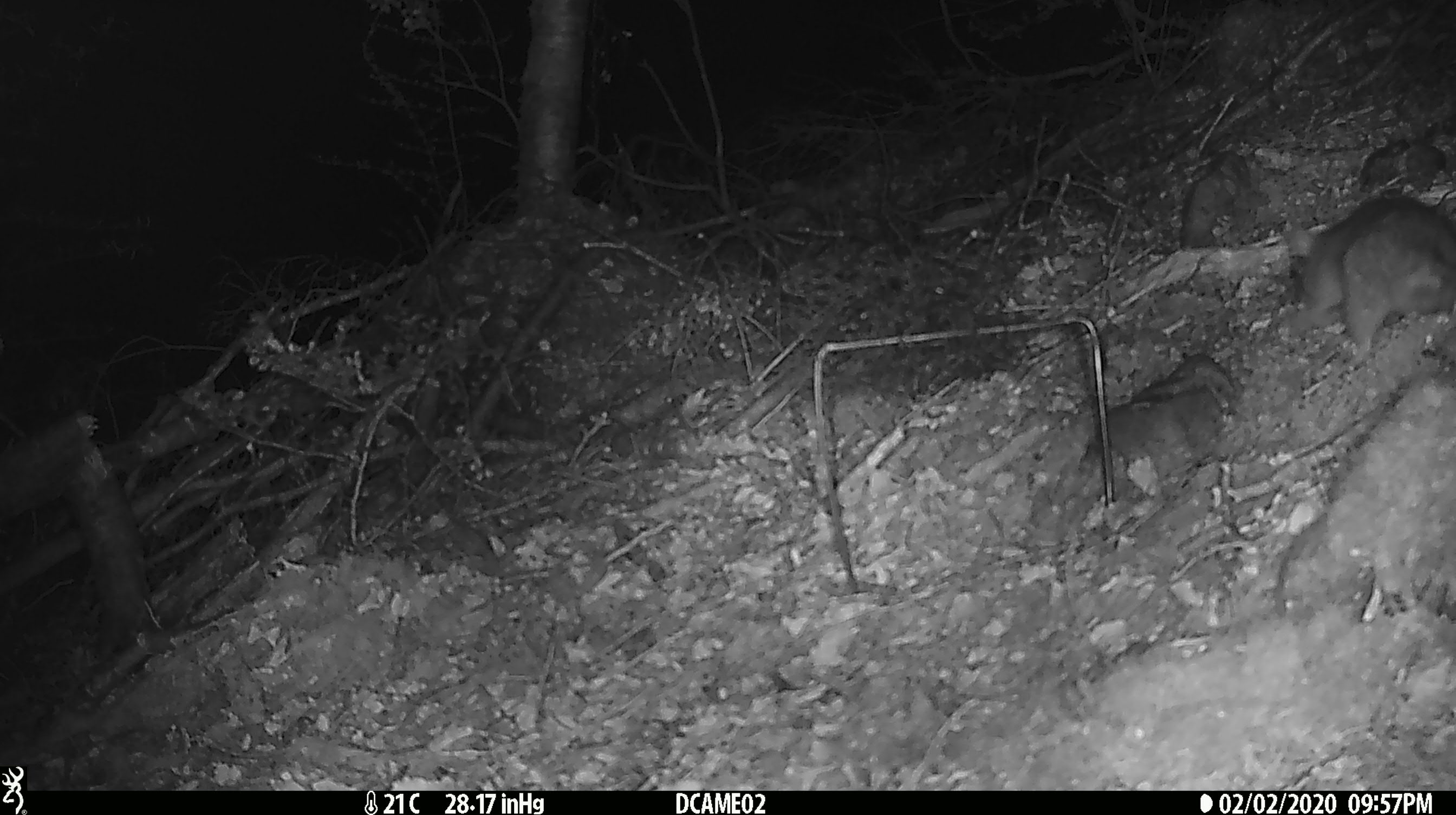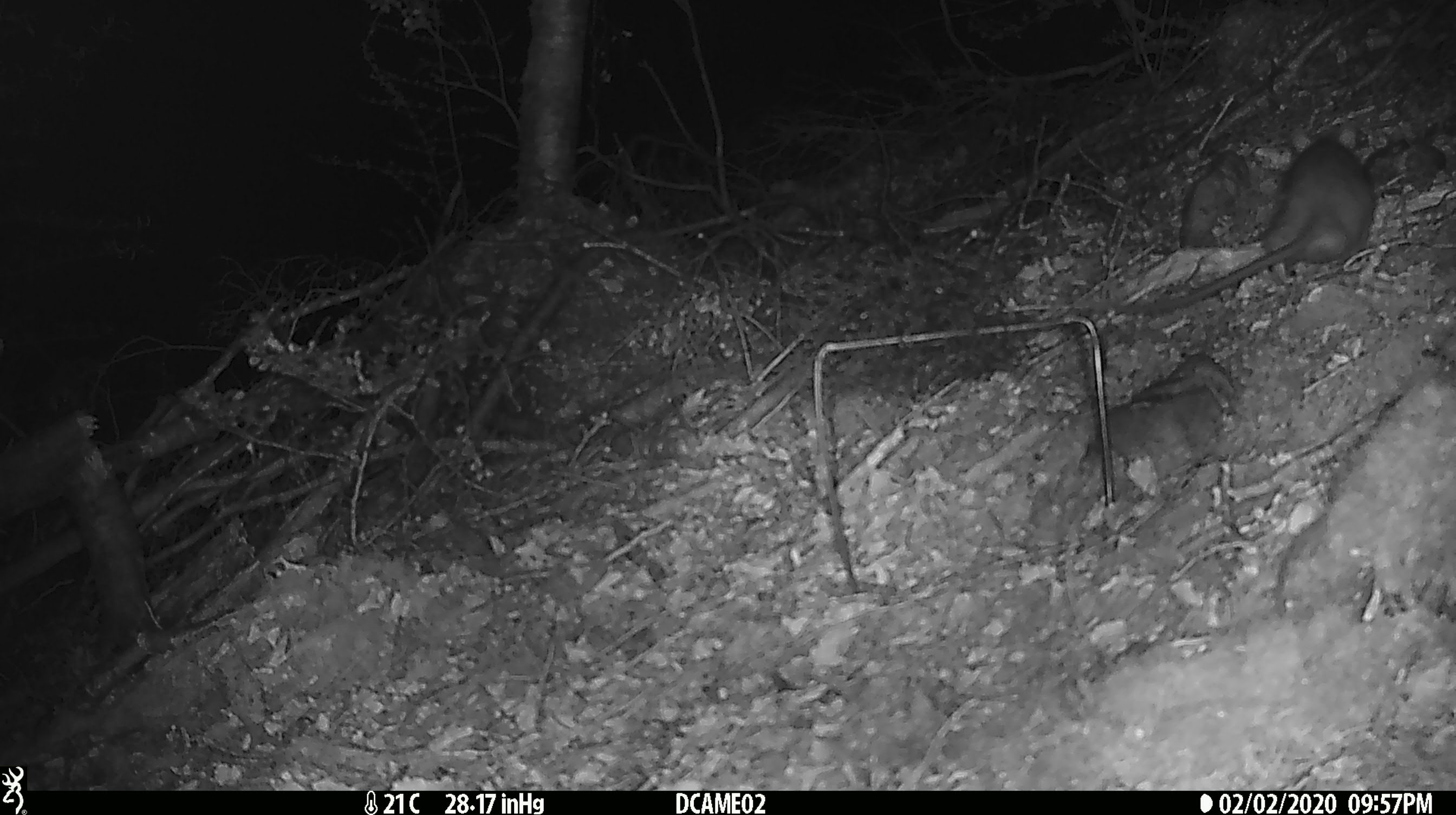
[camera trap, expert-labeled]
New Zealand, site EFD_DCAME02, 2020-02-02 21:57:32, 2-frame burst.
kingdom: Animalia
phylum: Chordata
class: Mammalia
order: Rodentia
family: Muridae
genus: Rattus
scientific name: Rattus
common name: rat